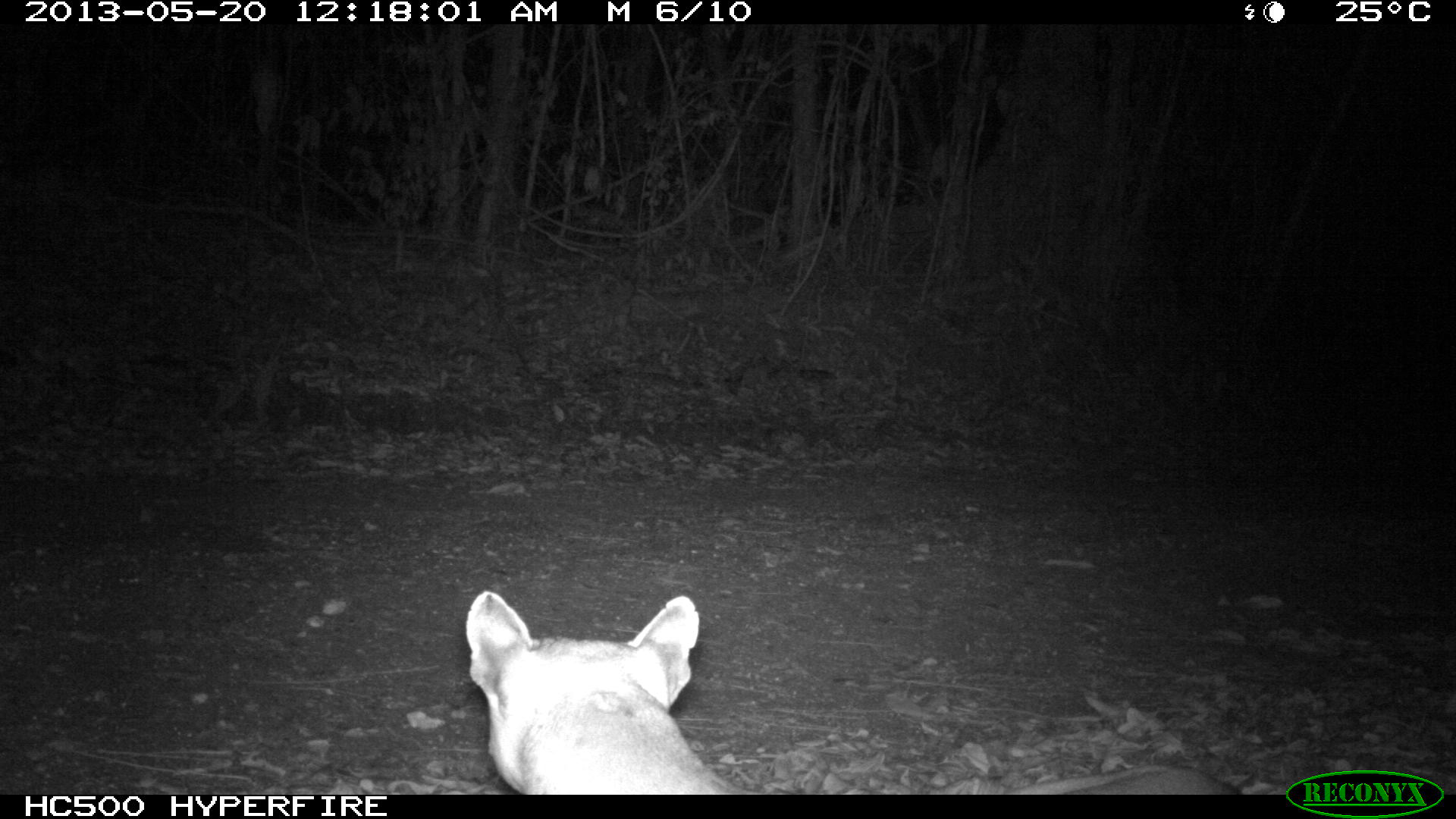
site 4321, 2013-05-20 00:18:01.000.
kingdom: Animalia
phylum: Chordata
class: Mammalia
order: Carnivora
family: Felidae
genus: Puma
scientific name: Puma concolor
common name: mountain lion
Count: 1.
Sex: male.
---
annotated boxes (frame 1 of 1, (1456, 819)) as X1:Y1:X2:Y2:
puma concolor: 464:589:749:794